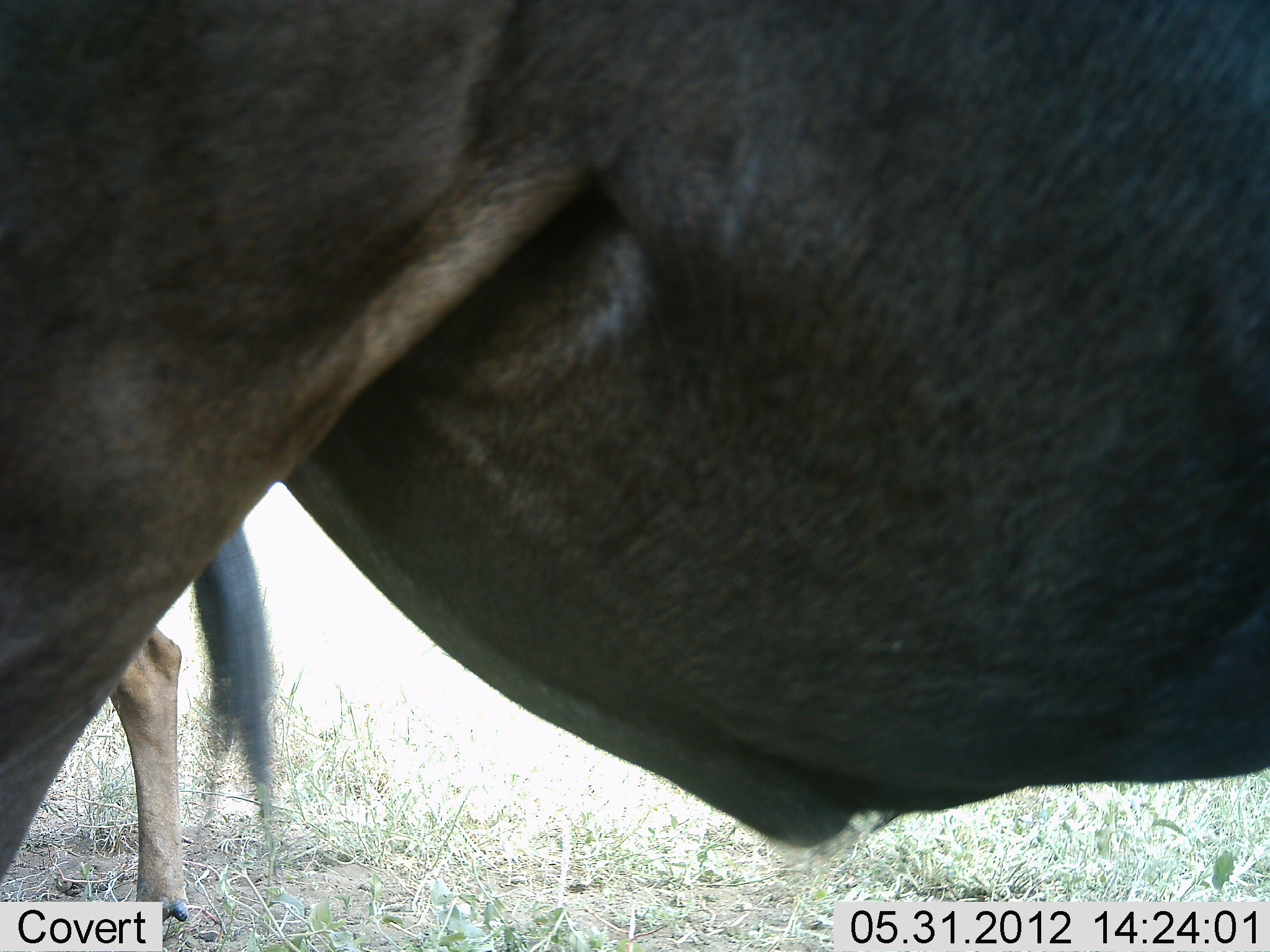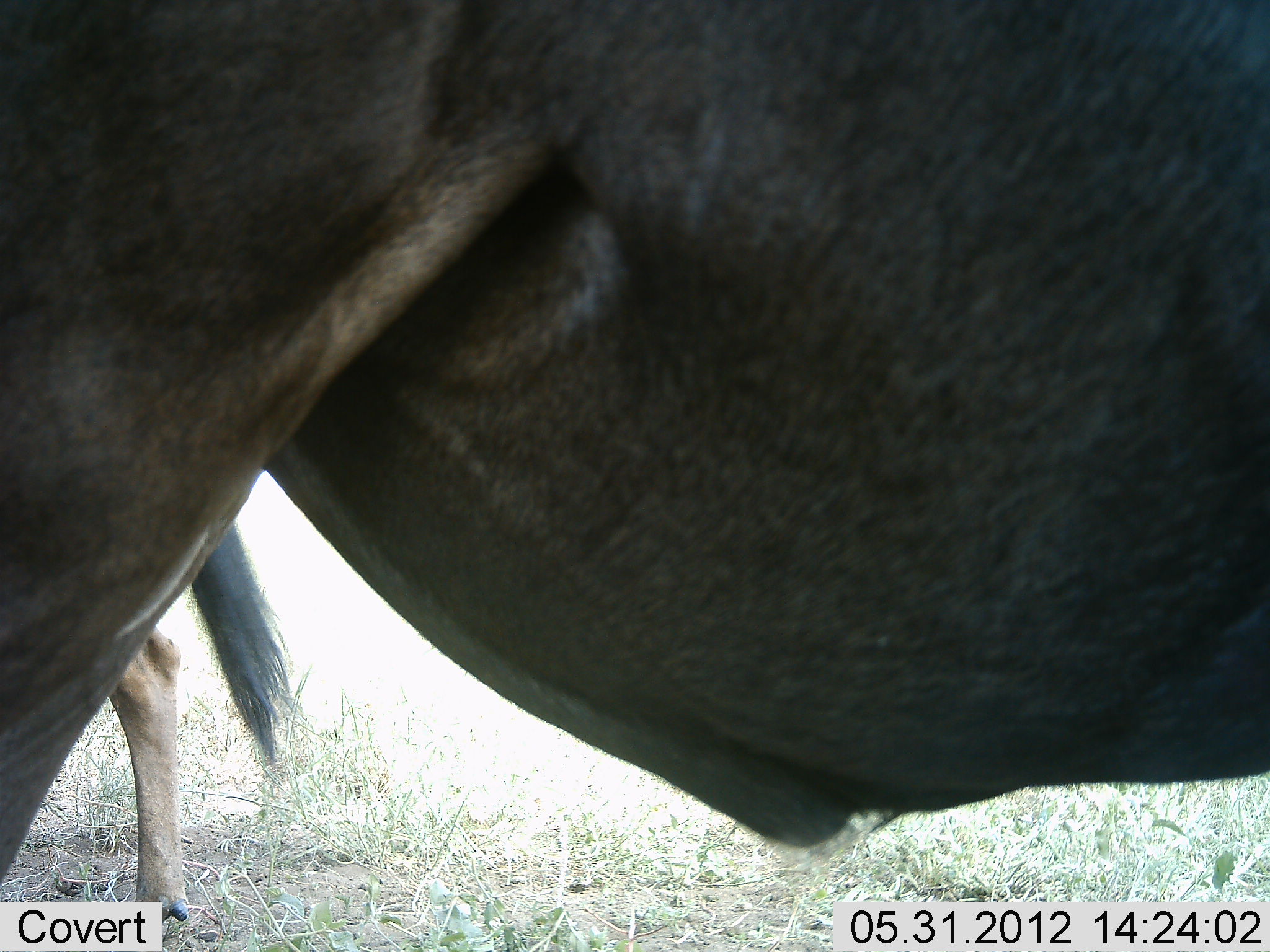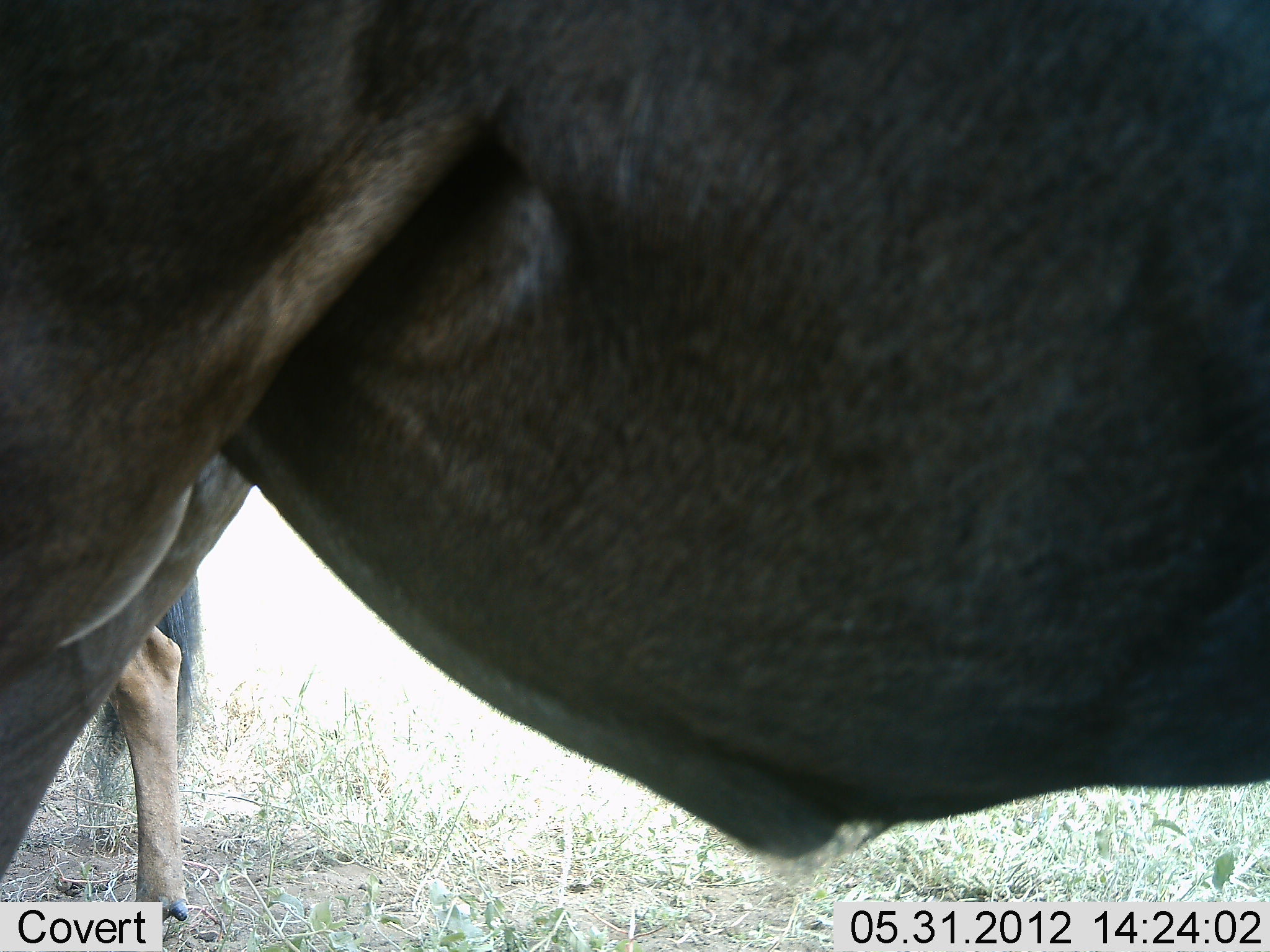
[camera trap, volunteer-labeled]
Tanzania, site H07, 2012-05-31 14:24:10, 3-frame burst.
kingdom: Animalia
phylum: Chordata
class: Mammalia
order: Artiodactyla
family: Bovidae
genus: Connochaetes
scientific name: Connochaetes taurinus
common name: blue wildebeest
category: wildebeest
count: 2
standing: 90%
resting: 0%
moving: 10%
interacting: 0%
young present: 10%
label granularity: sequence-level